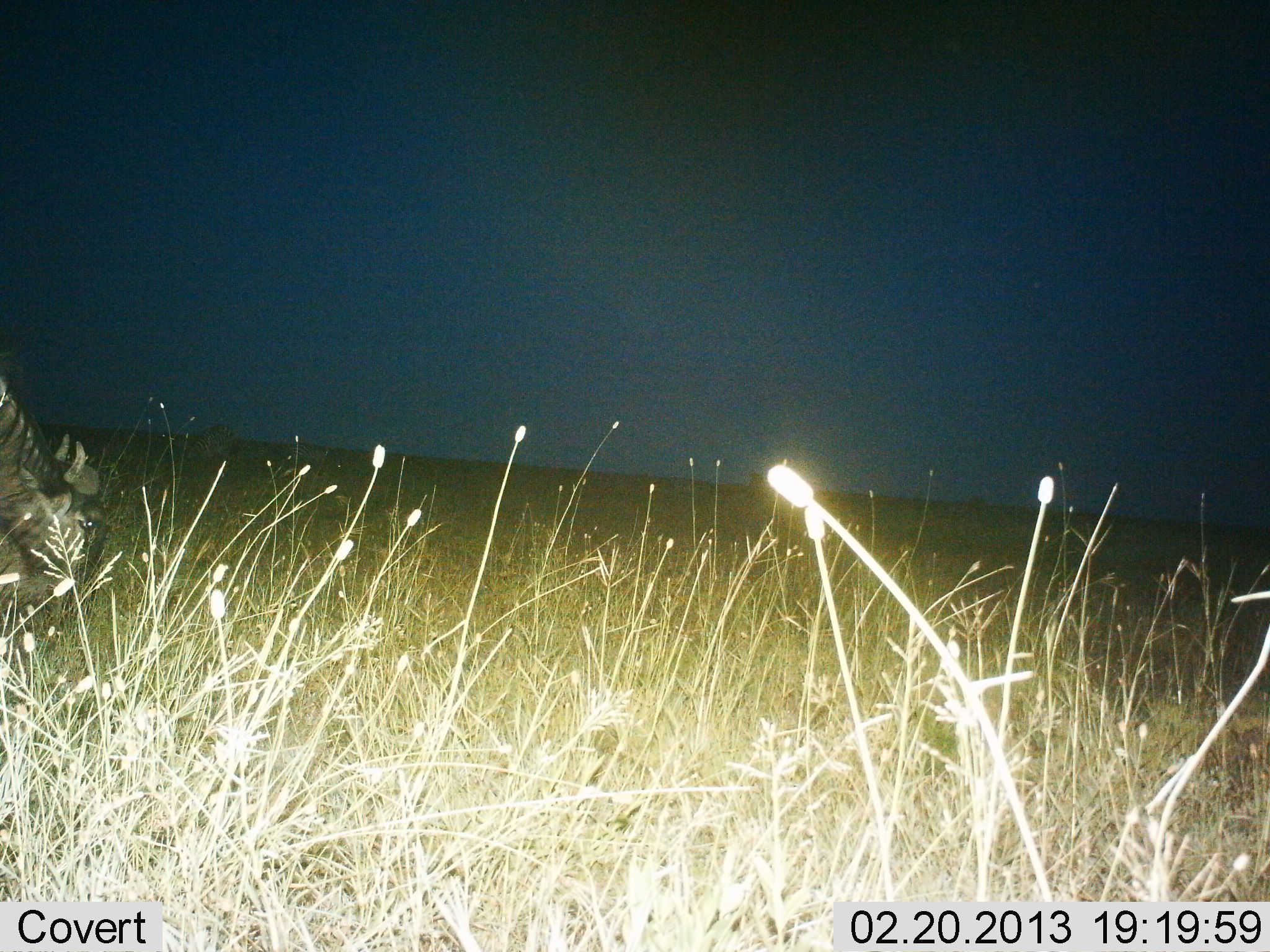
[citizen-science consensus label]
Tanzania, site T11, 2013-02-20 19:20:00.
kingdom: Animalia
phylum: Chordata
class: Mammalia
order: Artiodactyla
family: Bovidae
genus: Connochaetes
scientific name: Connochaetes taurinus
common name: blue wildebeest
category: wildebeest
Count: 1.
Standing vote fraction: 22%.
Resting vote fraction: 0%.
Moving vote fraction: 0%.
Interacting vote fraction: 0%.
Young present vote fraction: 0%.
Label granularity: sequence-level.